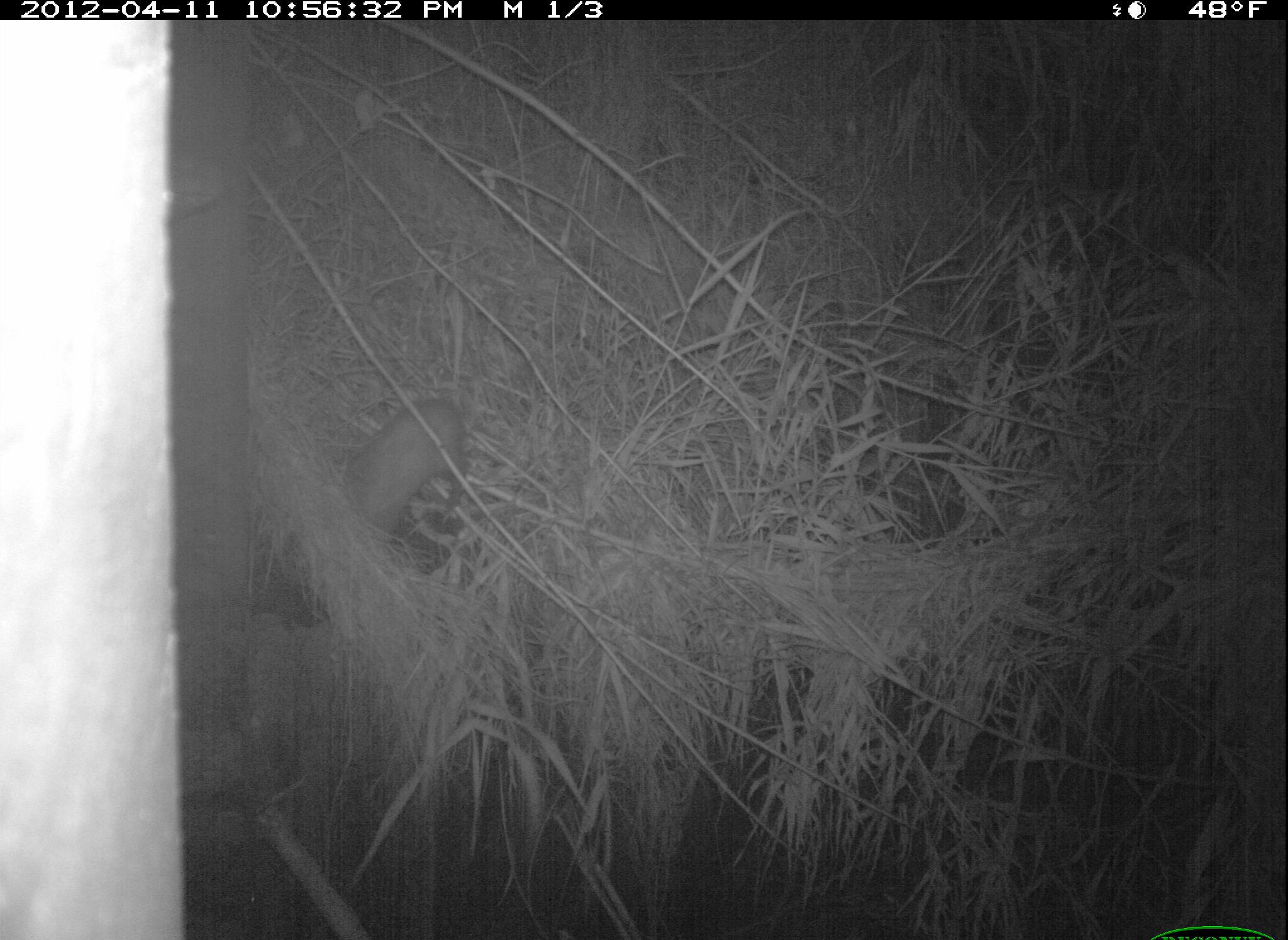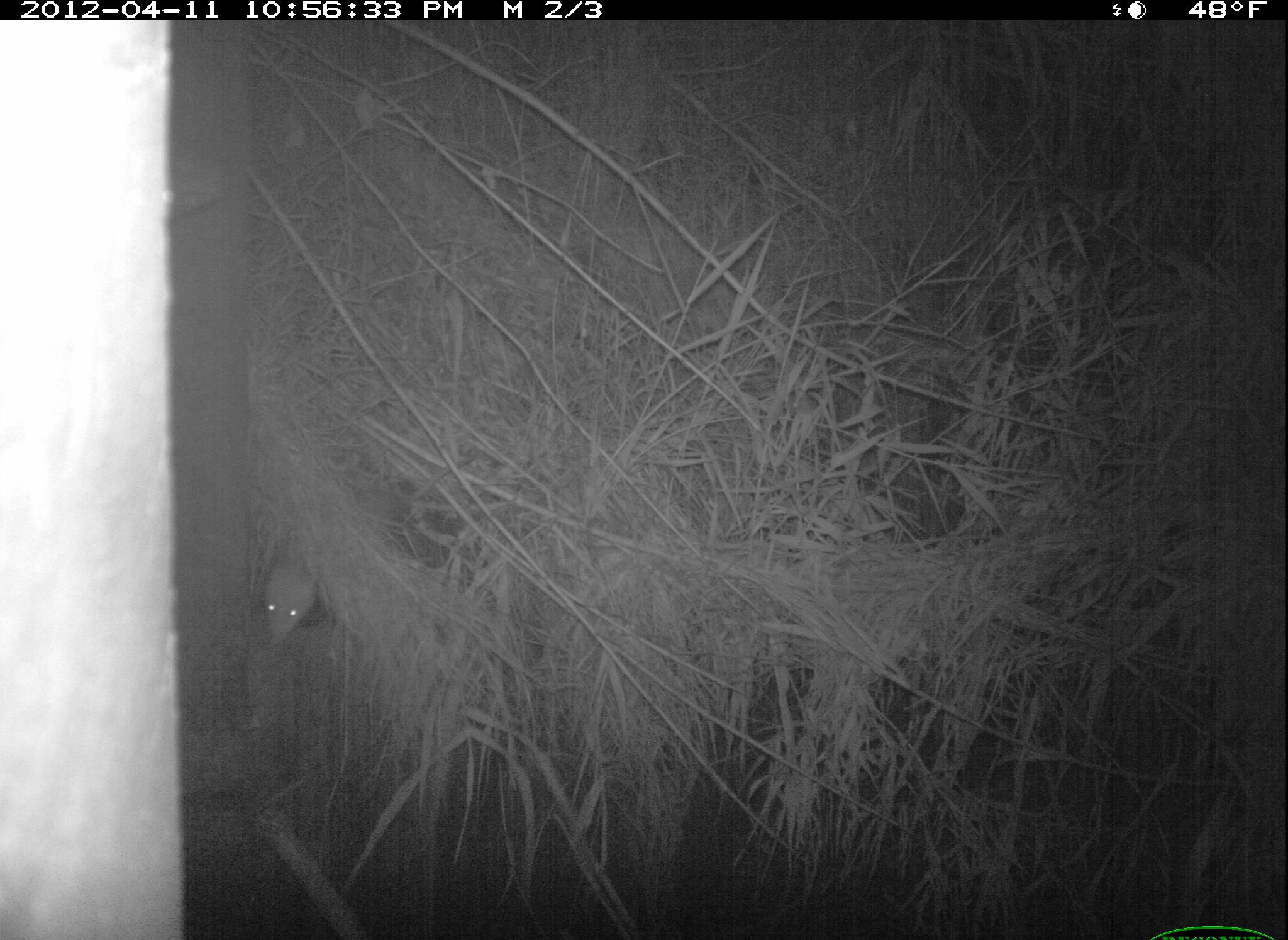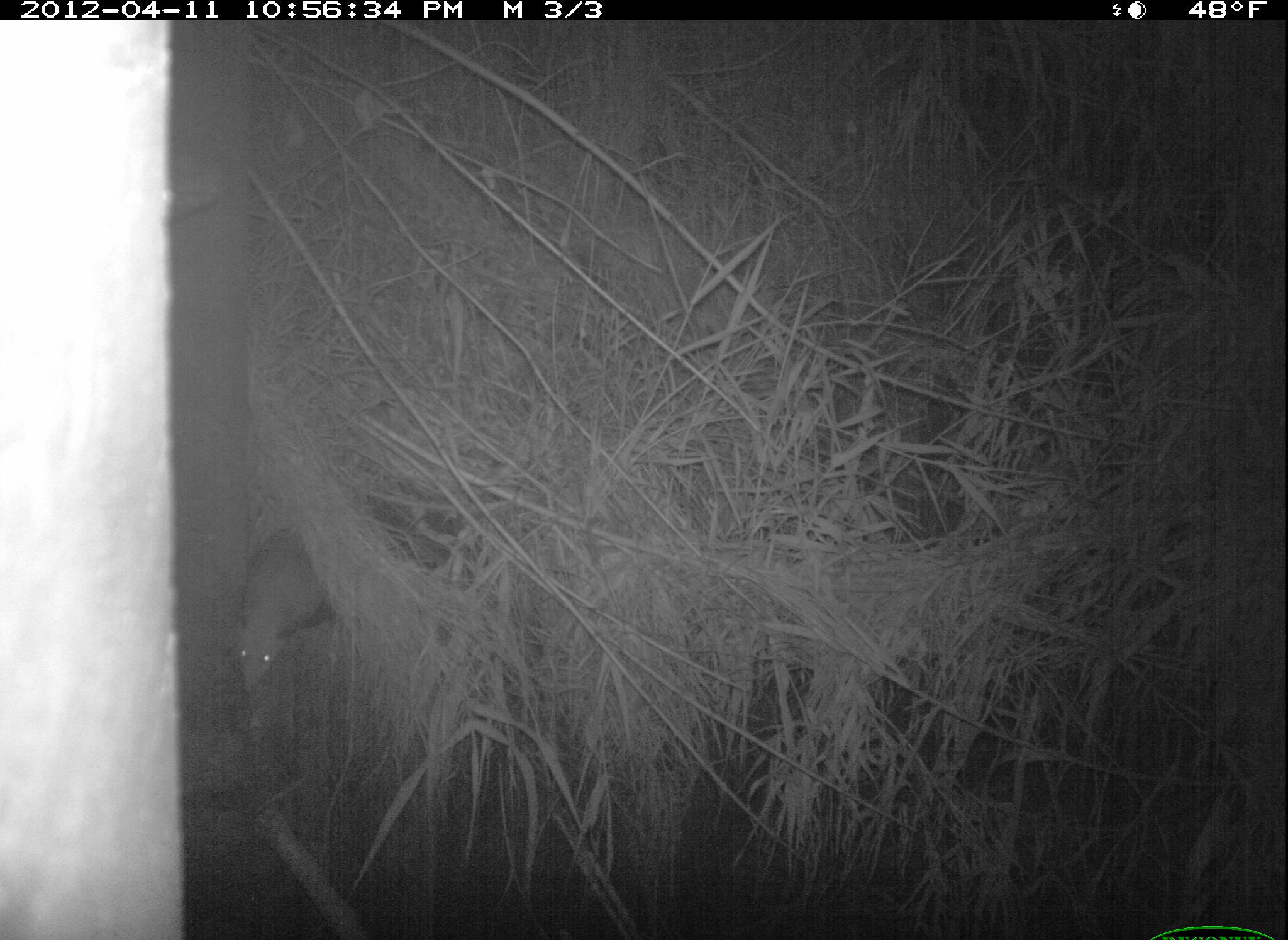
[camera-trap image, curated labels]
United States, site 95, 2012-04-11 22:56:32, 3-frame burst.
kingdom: Animalia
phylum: Chordata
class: Mammalia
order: Didelphimorphia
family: Didelphidae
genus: Didelphis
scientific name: Didelphis virginiana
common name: virginia opossum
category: opossum